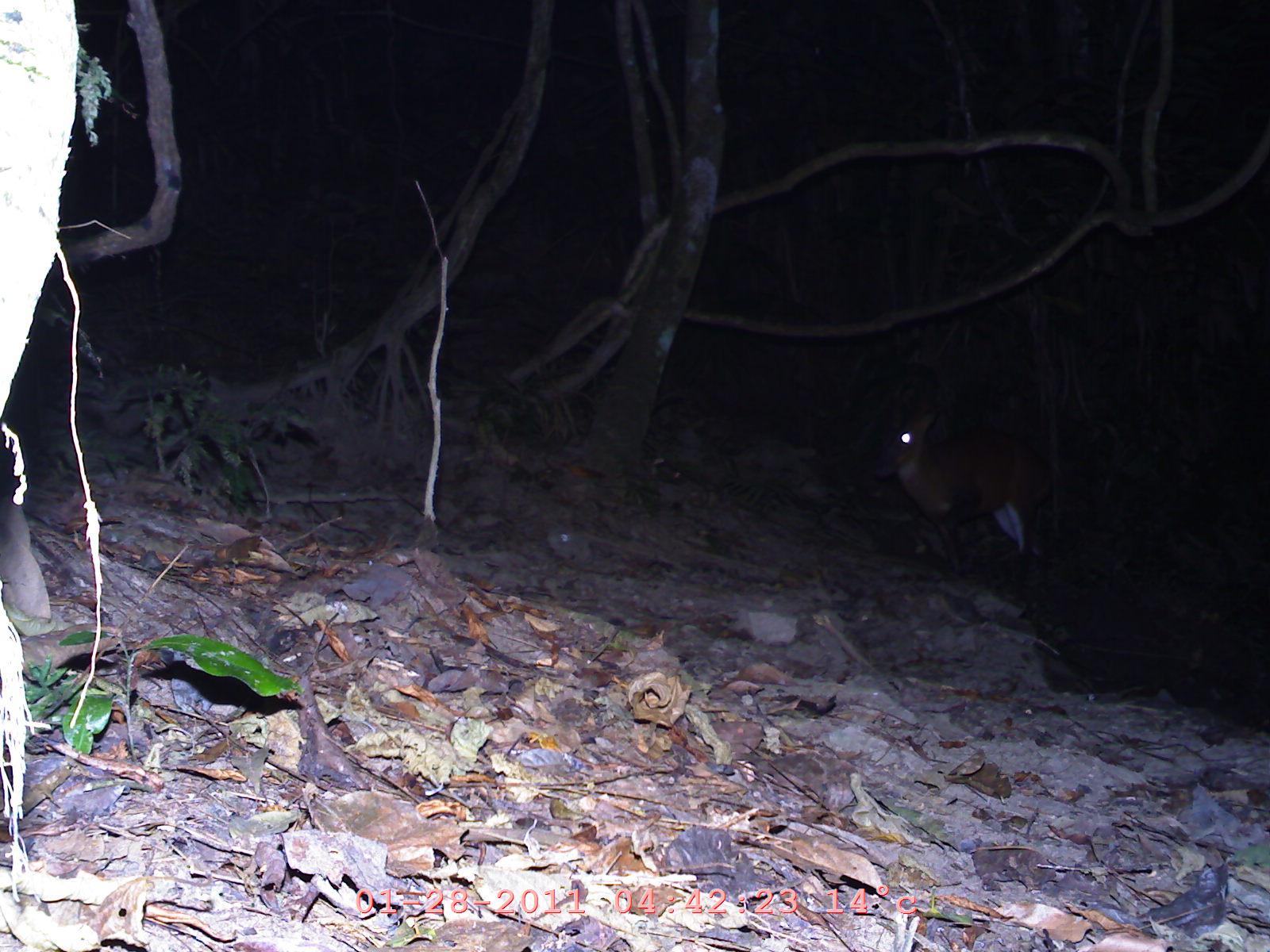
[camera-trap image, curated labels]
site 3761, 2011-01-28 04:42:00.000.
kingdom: Animalia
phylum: Chordata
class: Mammalia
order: Artiodactyla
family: Cervidae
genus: Muntiacus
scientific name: Muntiacus muntjak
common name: southern red muntjac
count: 1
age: adult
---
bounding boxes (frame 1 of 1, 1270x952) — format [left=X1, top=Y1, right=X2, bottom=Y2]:
muntiacus muntjak: [left=871, top=396, right=1055, bottom=605]